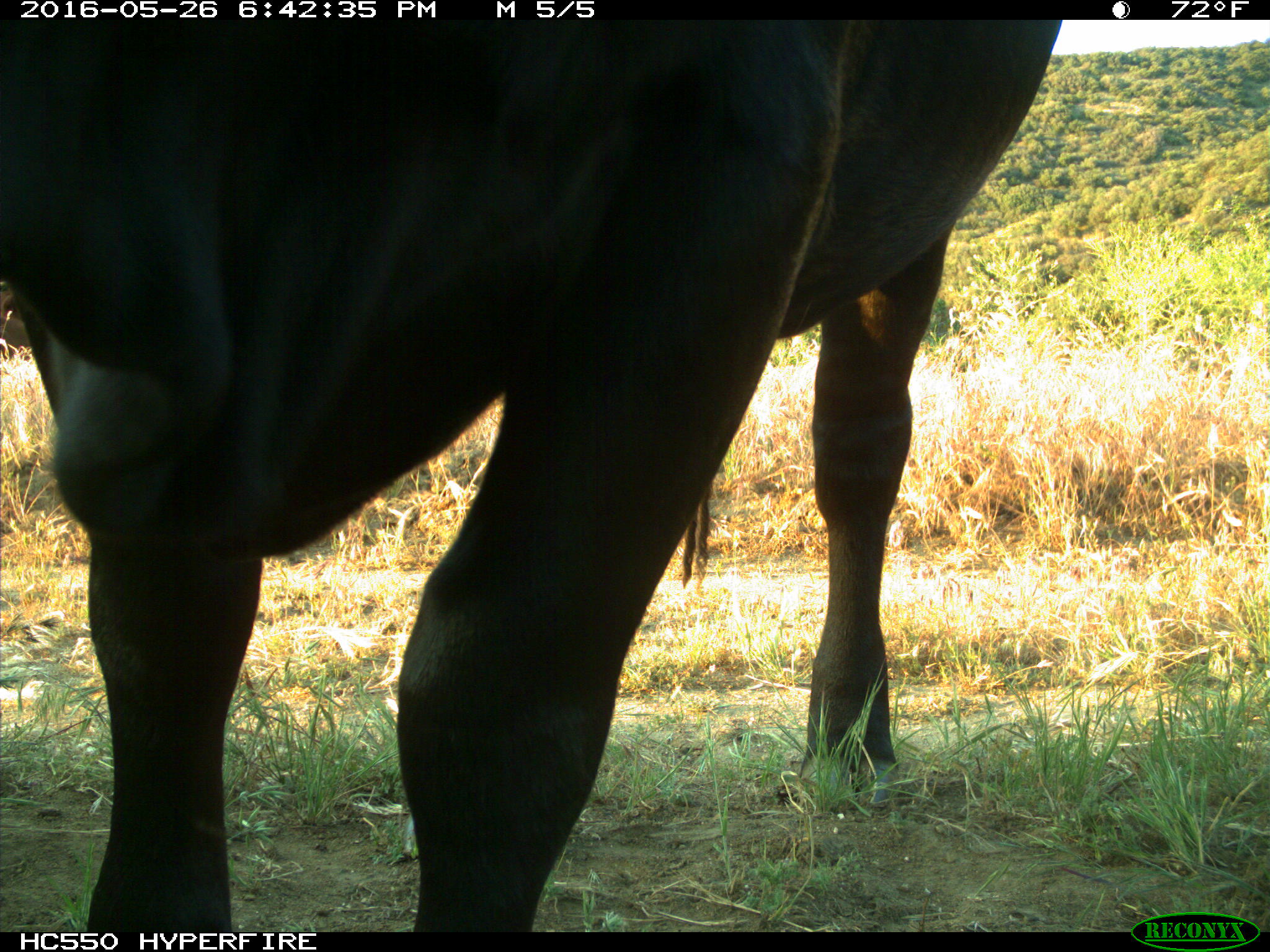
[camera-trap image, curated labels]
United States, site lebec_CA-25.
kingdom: Animalia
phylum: Chordata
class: Mammalia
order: Artiodactyla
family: Bovidae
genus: Bos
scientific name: Bos taurus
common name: domestic cow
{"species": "Bos taurus (domestic cow)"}